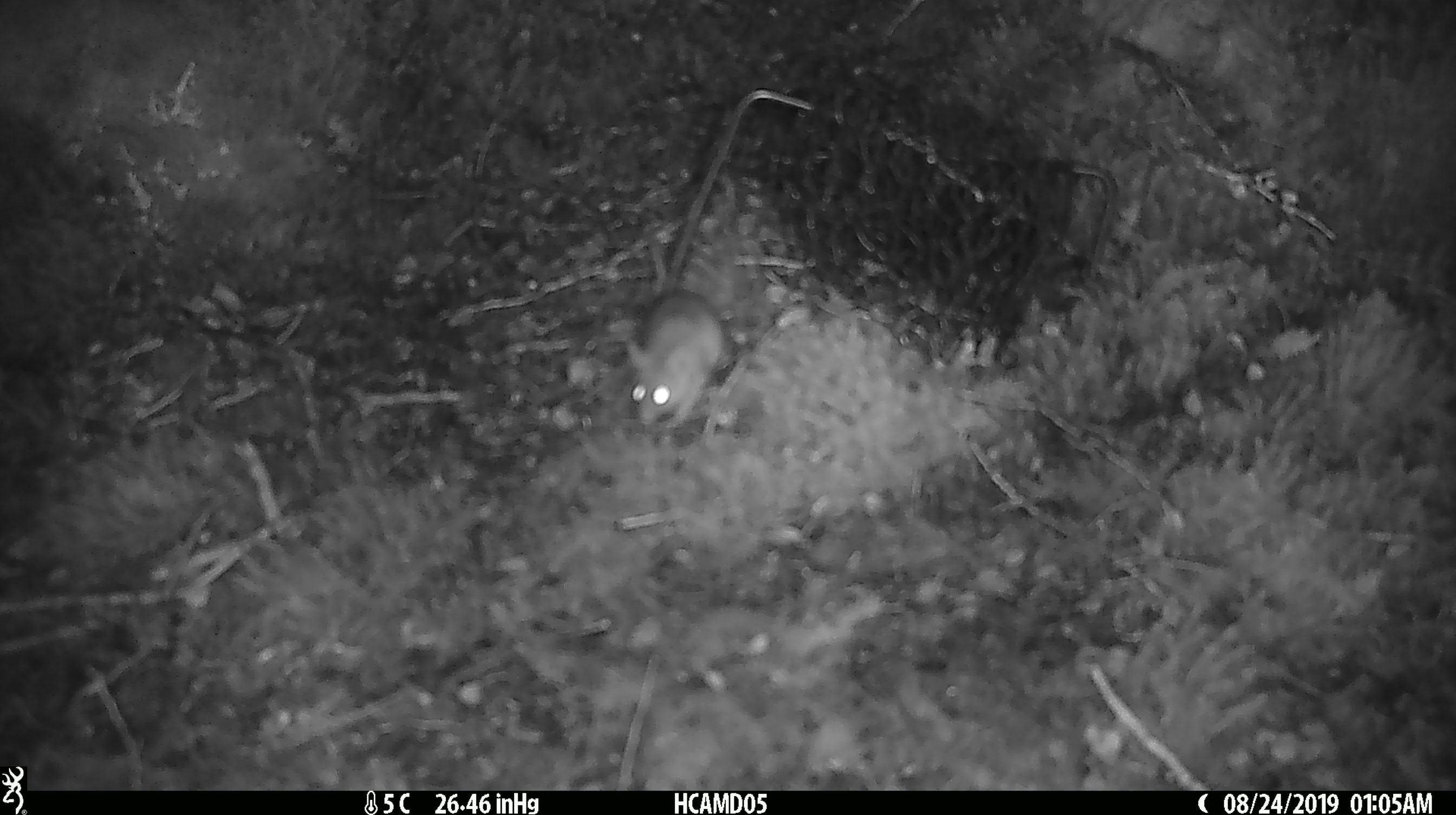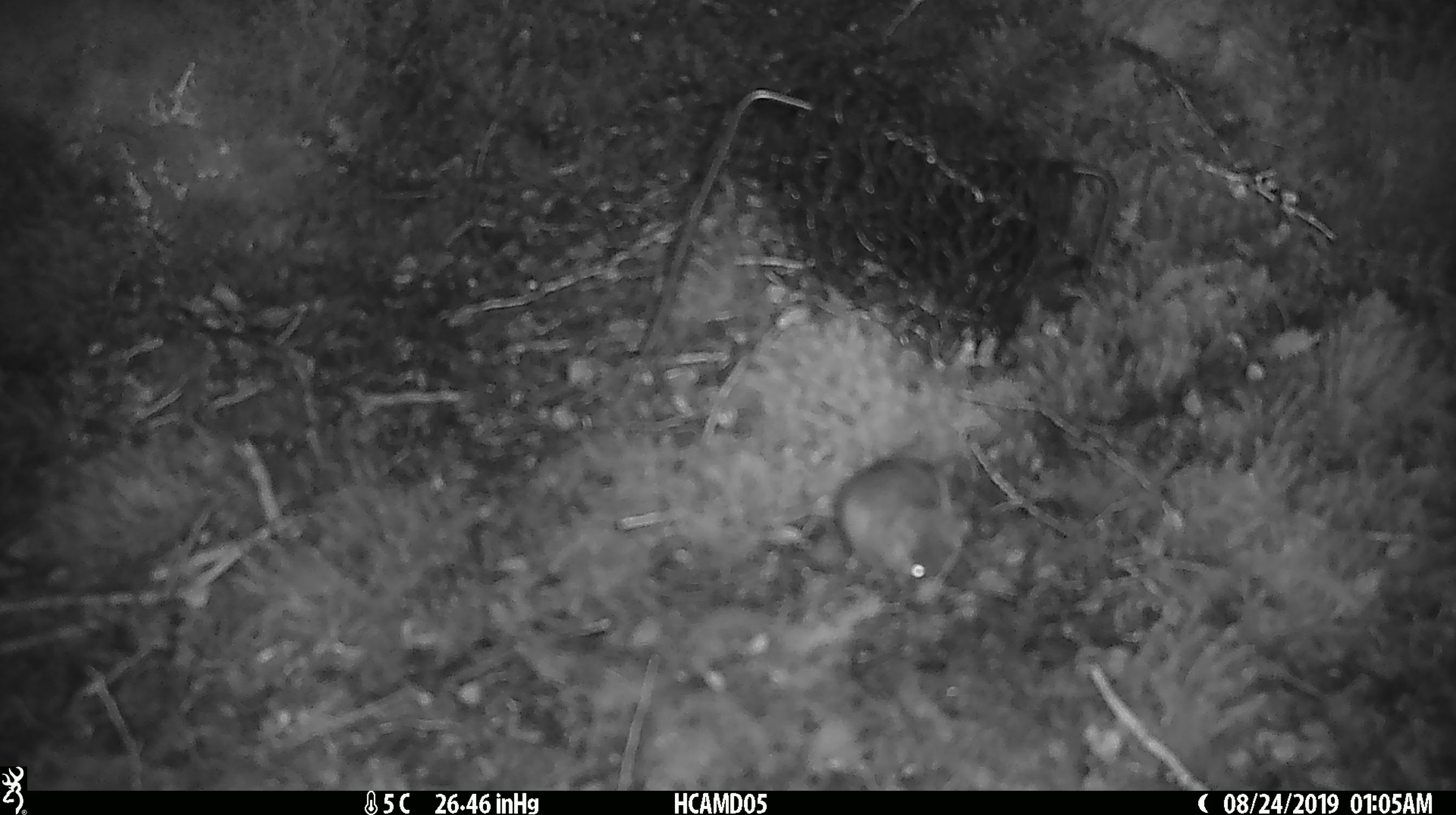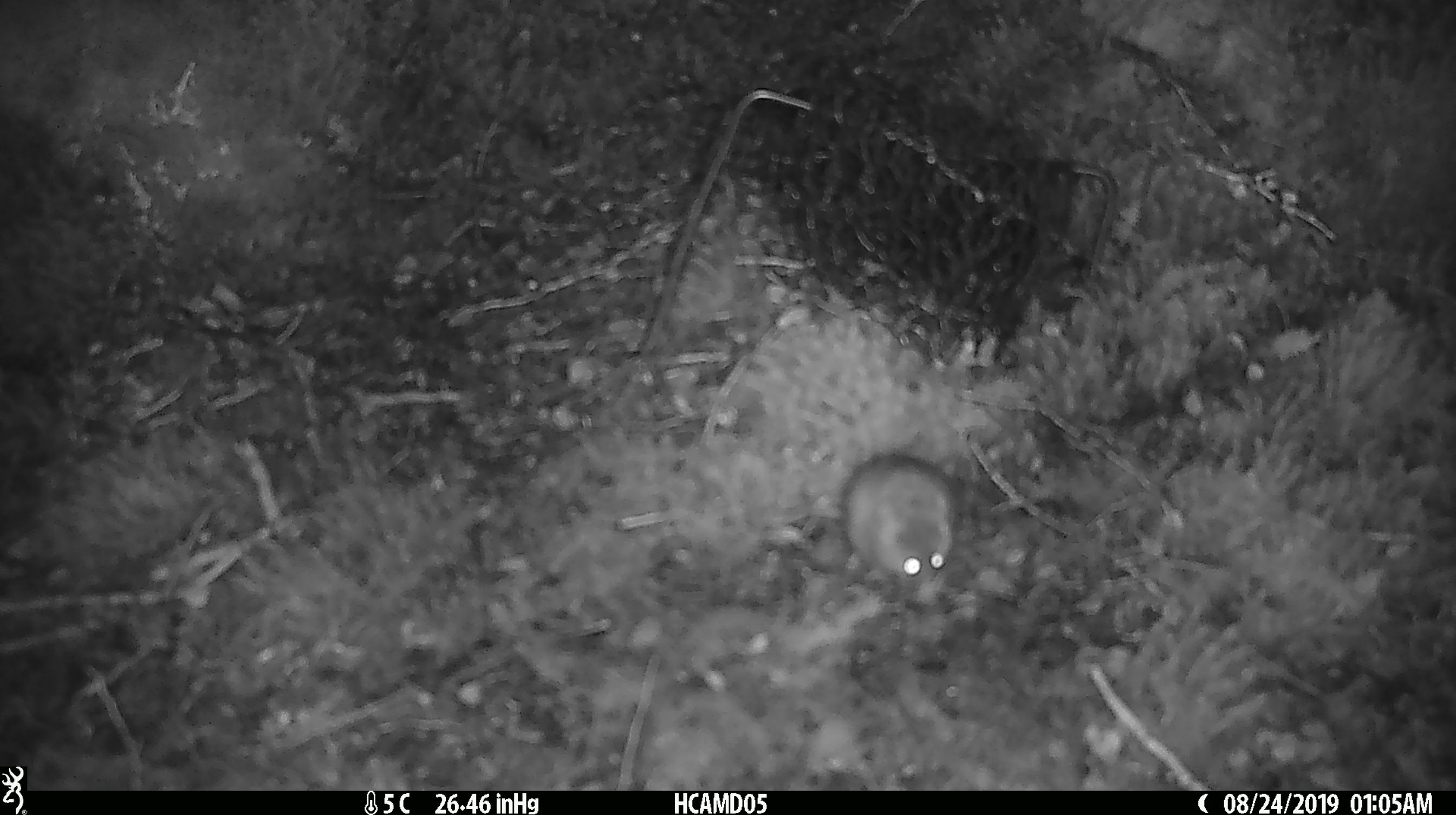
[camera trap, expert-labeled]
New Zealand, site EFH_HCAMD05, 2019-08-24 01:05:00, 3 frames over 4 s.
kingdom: Animalia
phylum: Chordata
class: Mammalia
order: Rodentia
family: Muridae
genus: Mus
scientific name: Mus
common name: mouse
Mouse (Mus).